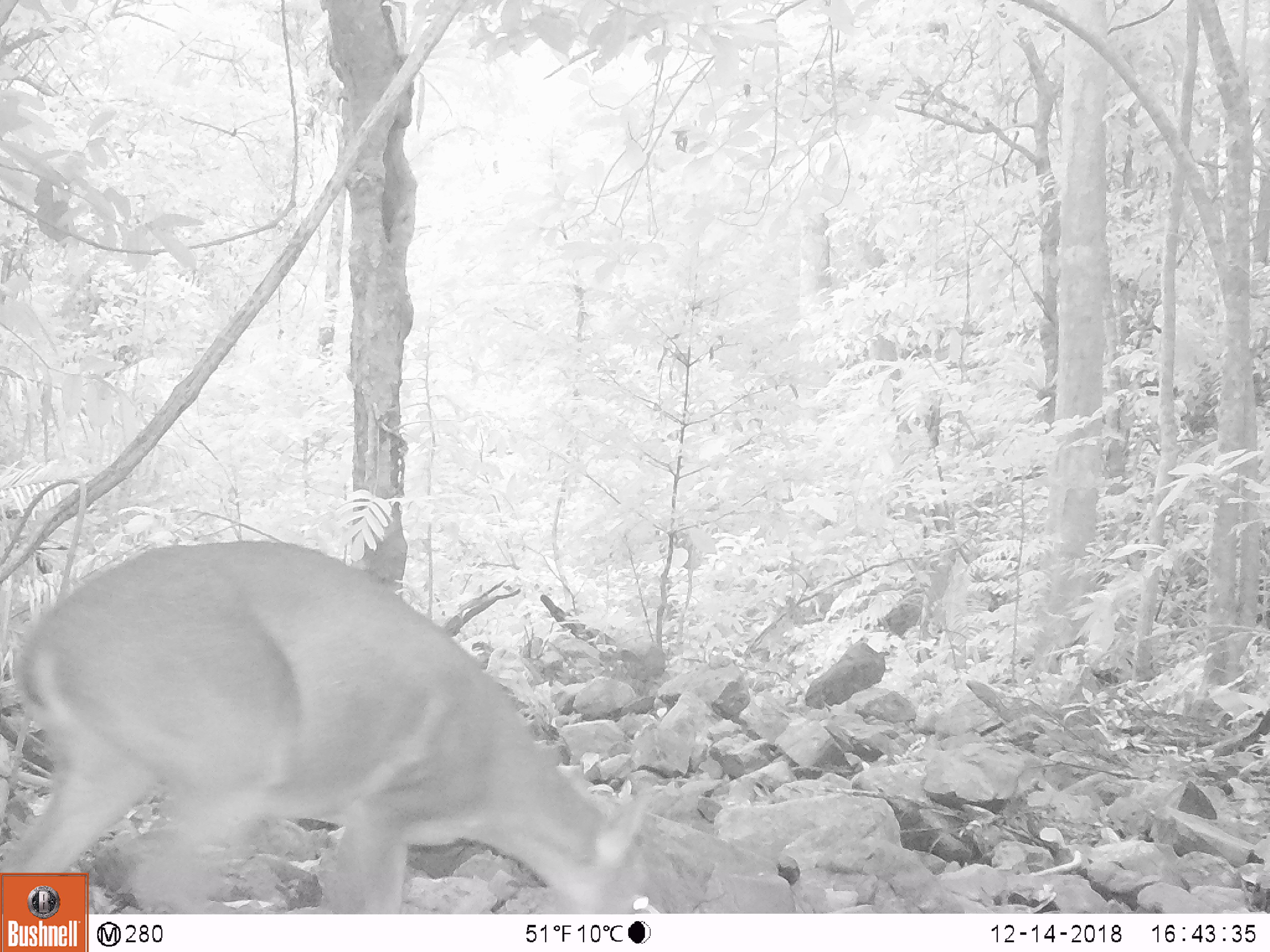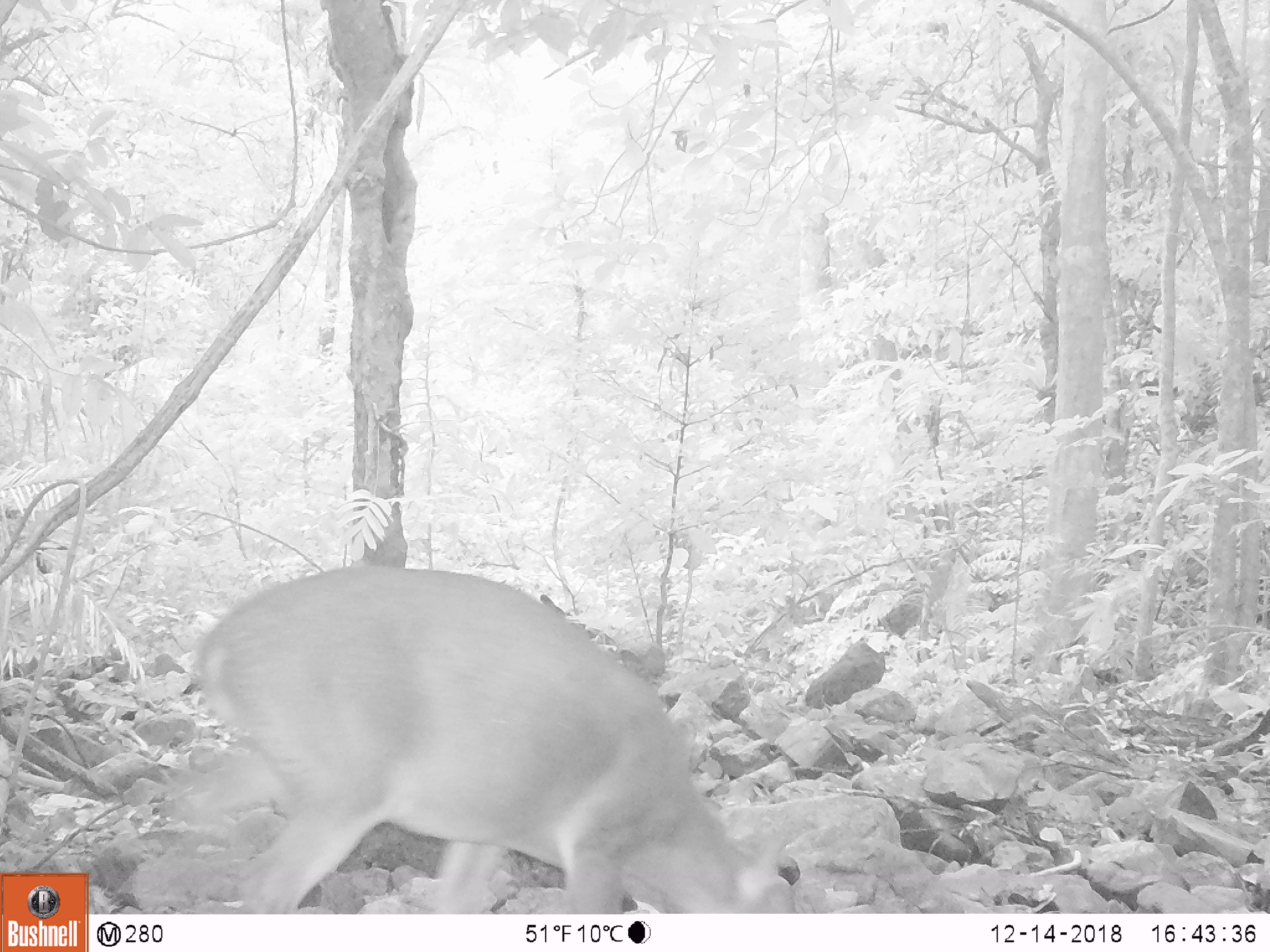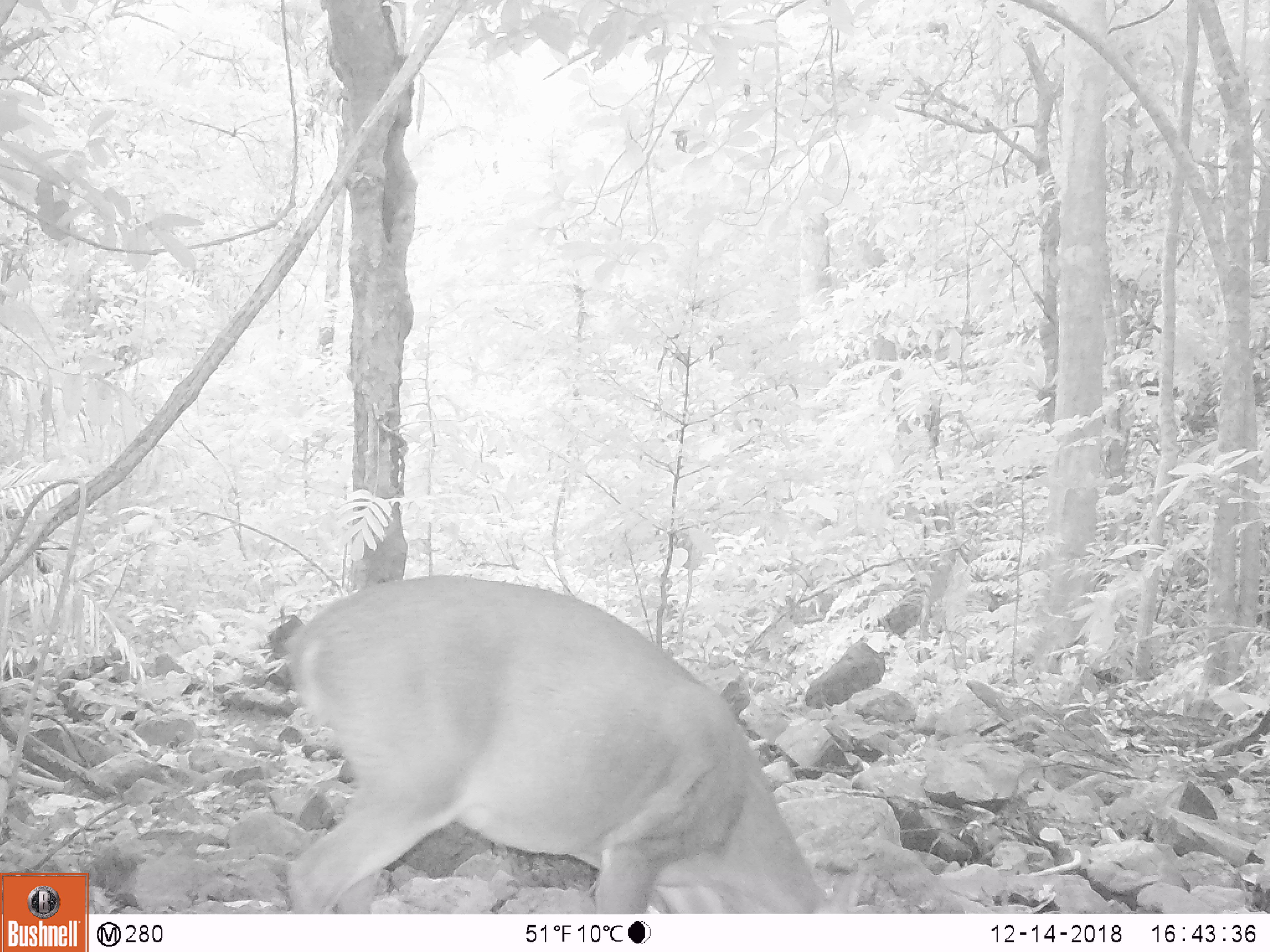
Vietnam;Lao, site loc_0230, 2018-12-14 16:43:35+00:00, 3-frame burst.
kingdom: Animalia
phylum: Chordata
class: Mammalia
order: Artiodactyla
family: Cervidae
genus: Muntiacus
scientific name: Muntiacus vuquangensis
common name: large-antlered muntjac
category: large antlered muntjac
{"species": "large antlered muntjac (large-antlered muntjac) (Muntiacus vuquangensis)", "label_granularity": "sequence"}